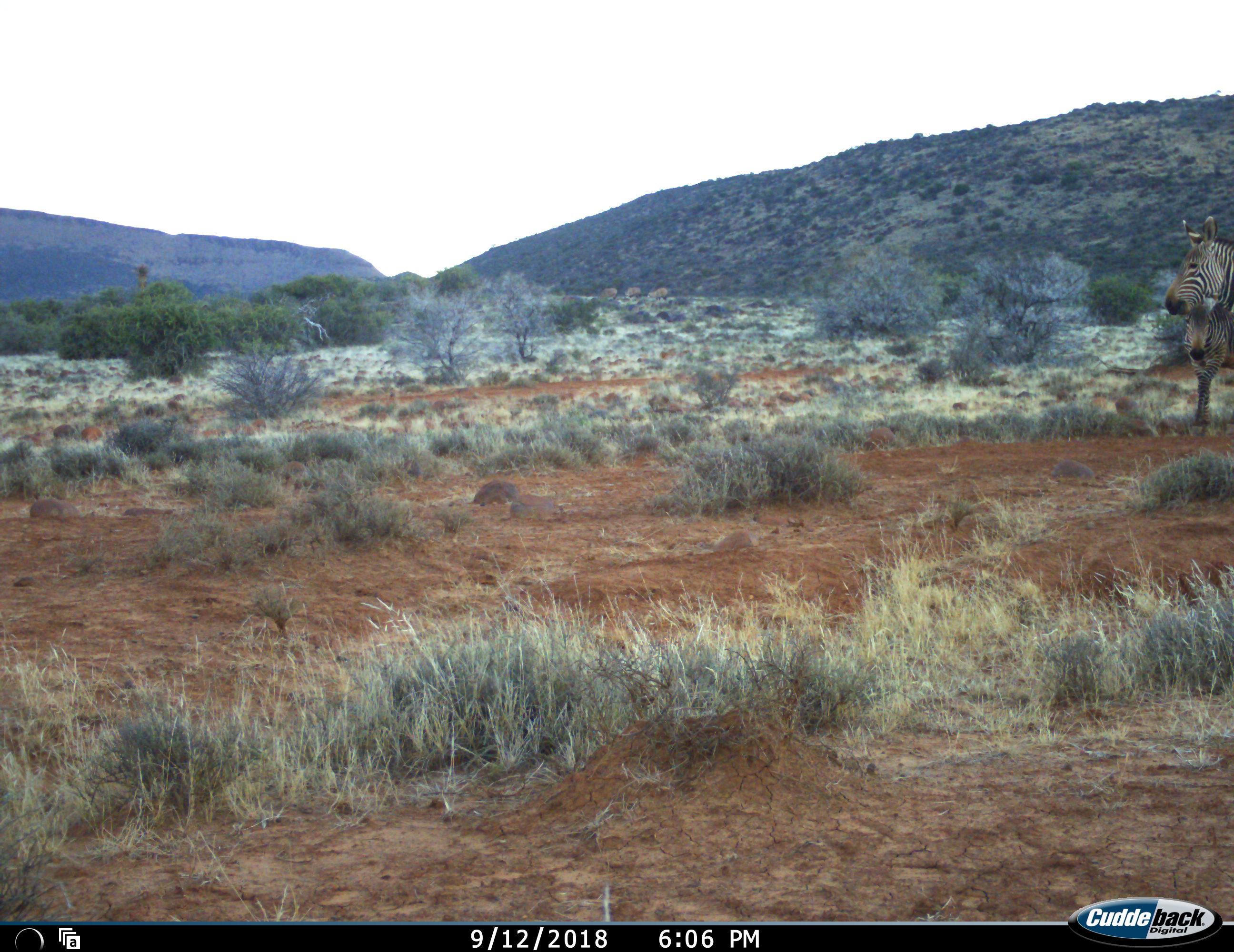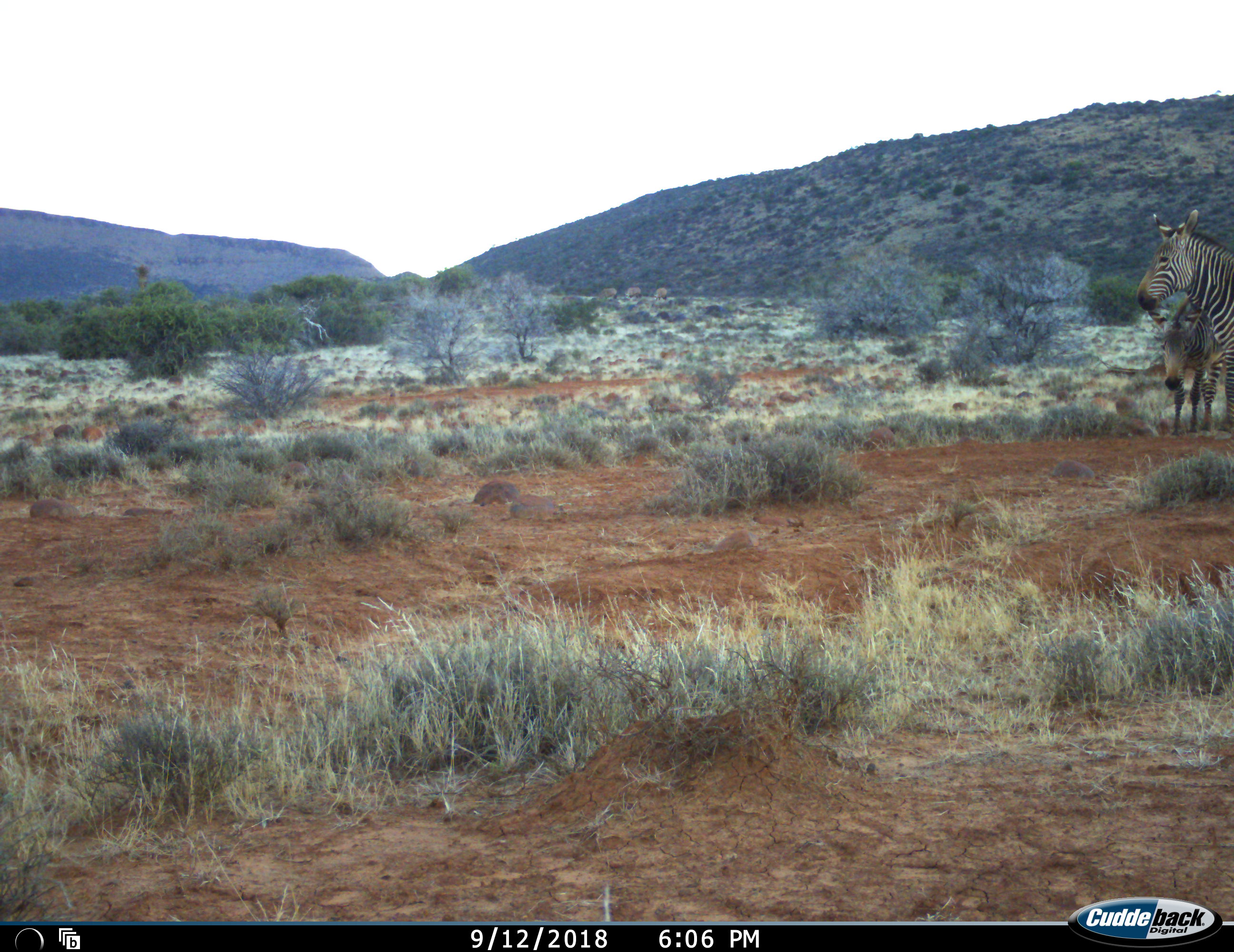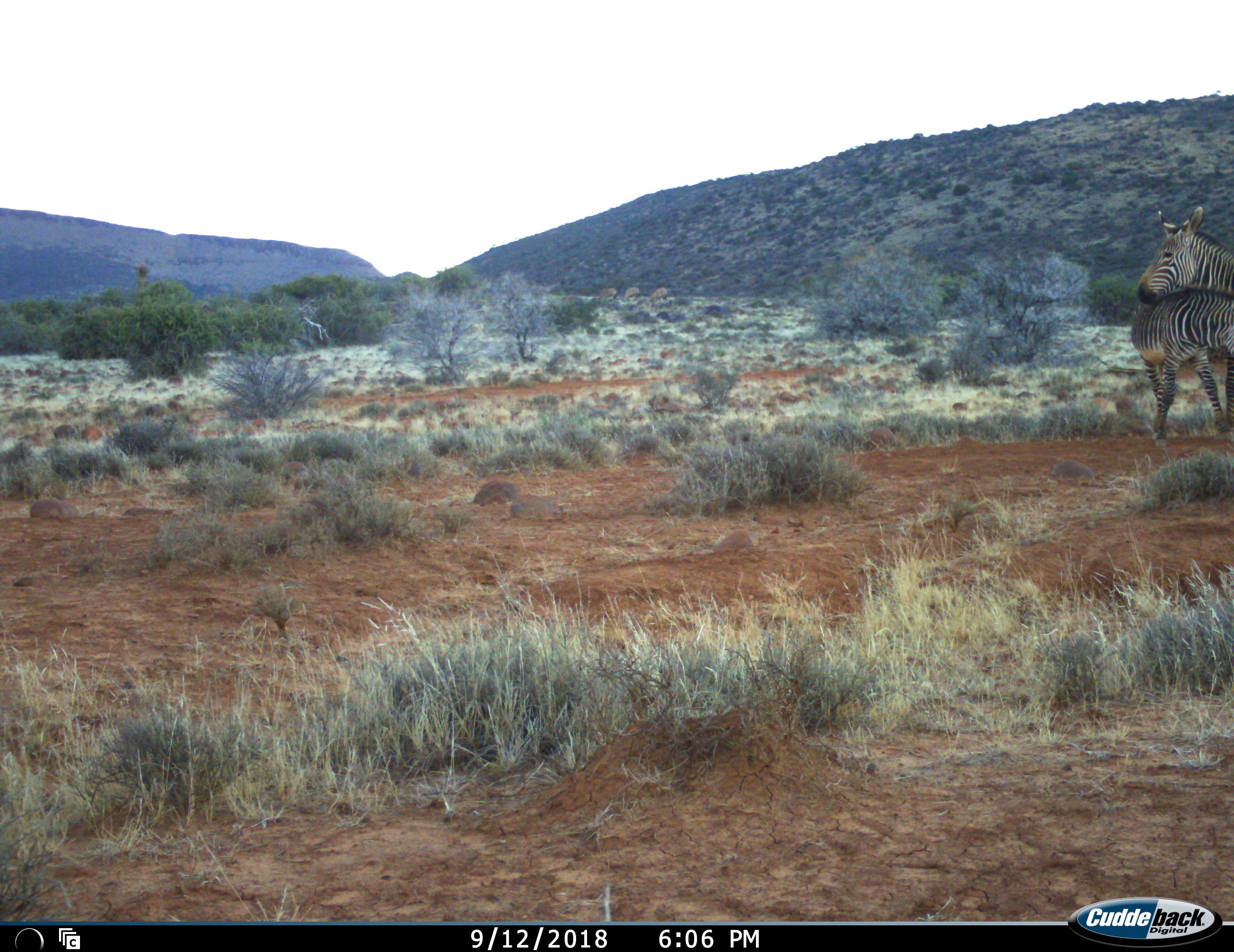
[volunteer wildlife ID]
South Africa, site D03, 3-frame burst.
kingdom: Animalia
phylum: Chordata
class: Mammalia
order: Perissodactyla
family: Equidae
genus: Equus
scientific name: Equus zebra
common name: mountain zebra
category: zebramountain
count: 2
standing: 70%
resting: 0%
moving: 50%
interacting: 30%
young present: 40%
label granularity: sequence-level